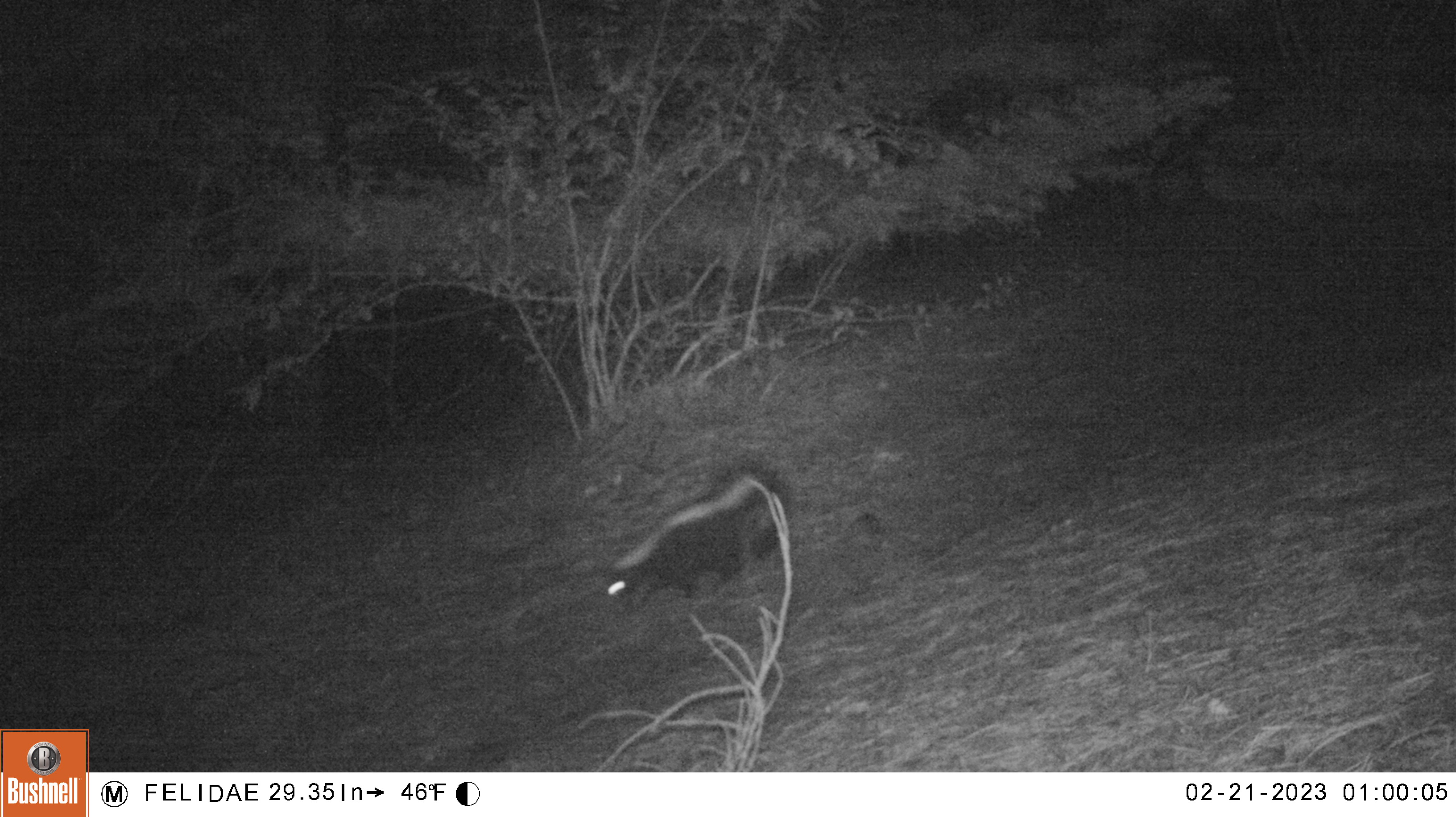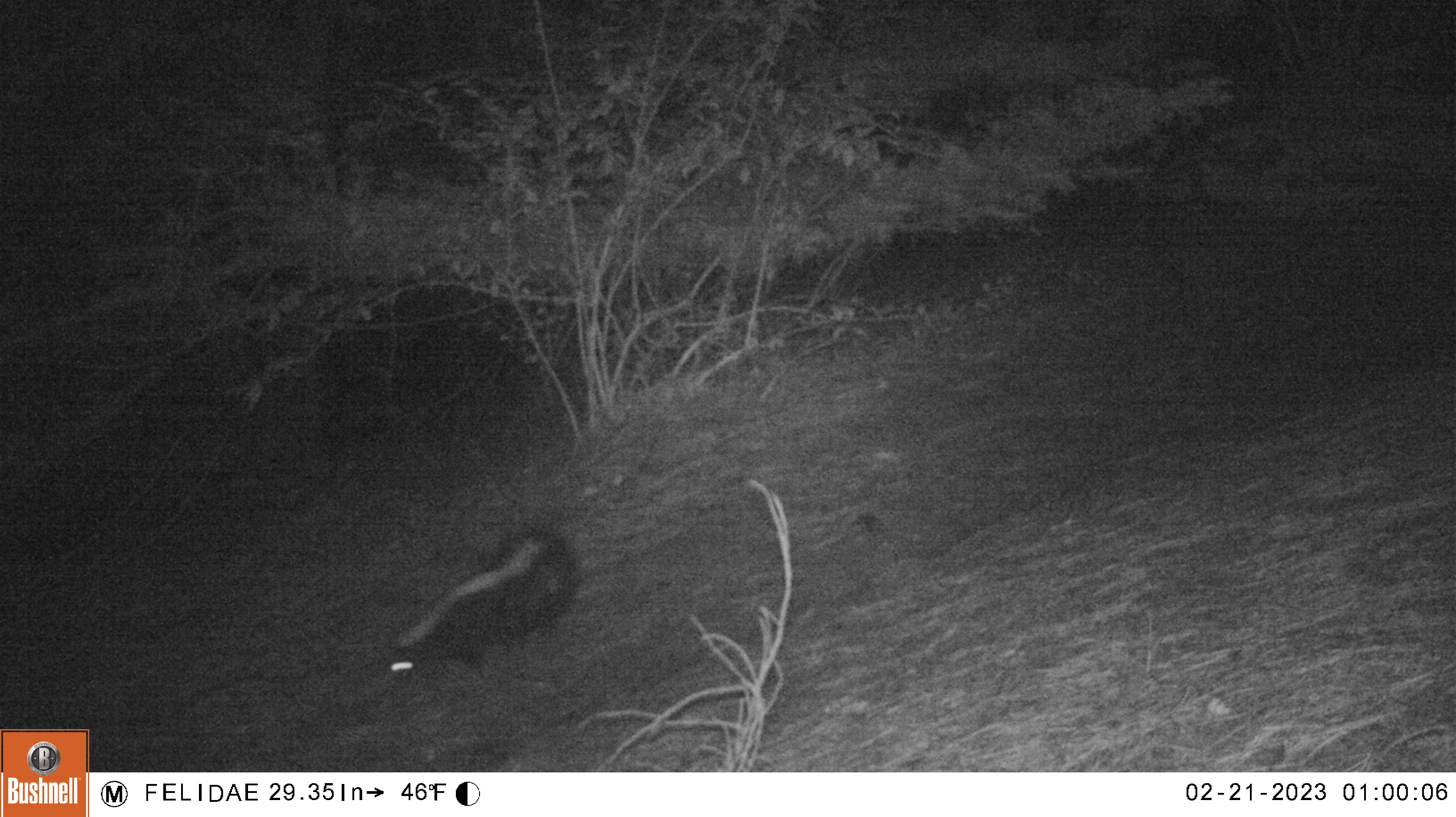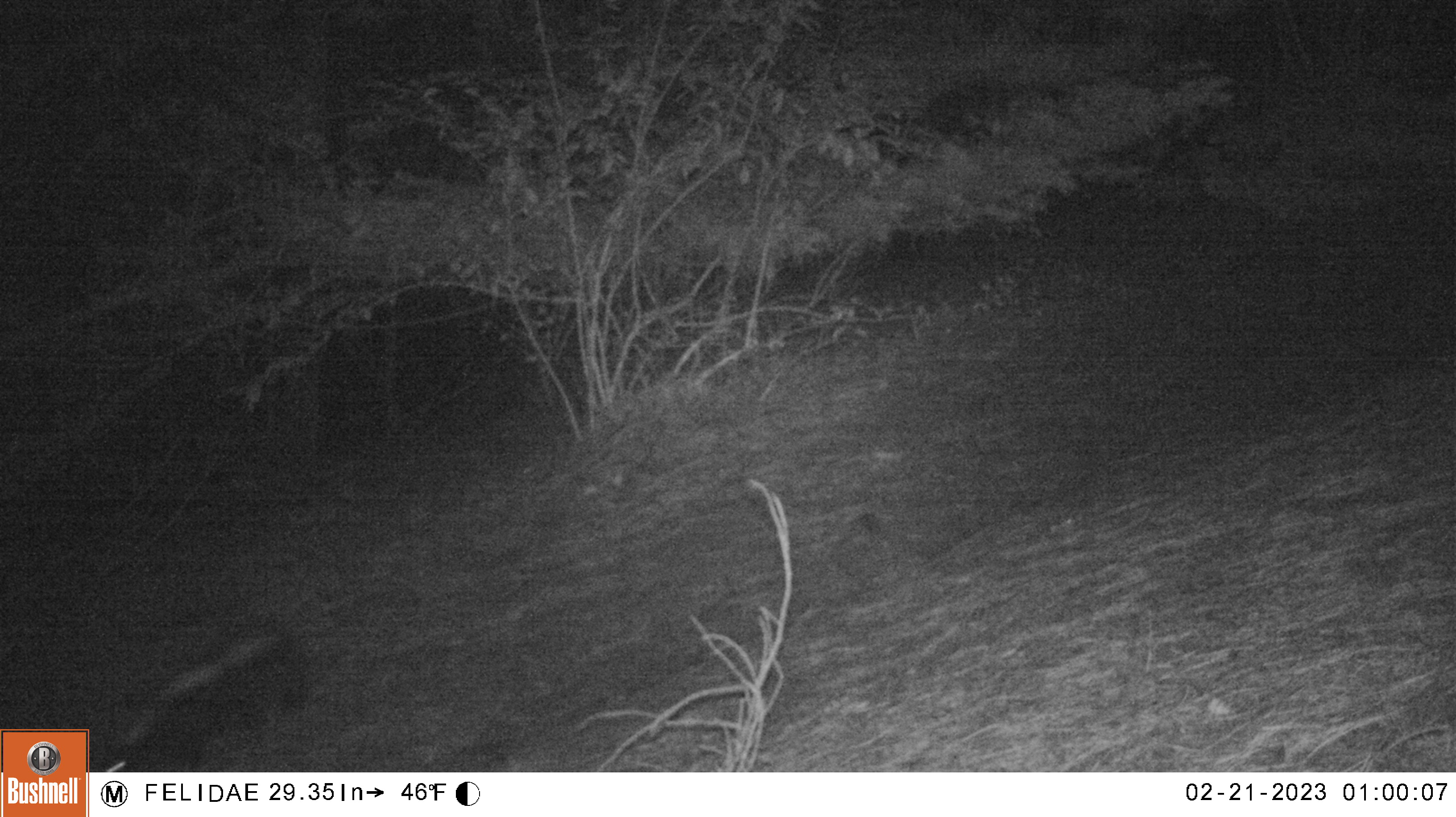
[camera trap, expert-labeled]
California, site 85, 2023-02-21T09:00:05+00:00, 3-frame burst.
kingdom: Animalia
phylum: Chordata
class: Mammalia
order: Carnivora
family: Mephitidae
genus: Mephitis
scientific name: Mephitis mephitis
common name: striped skunk